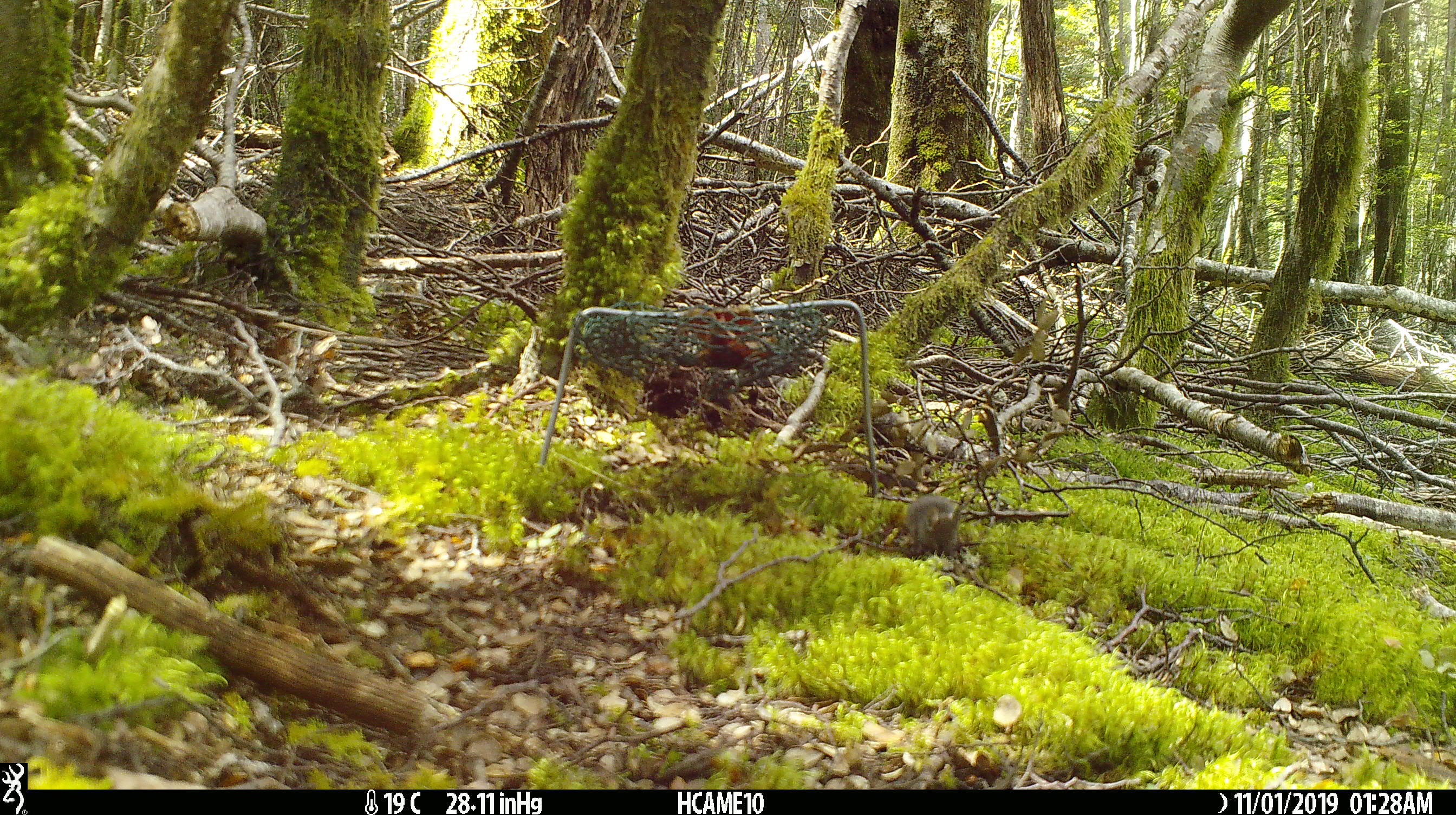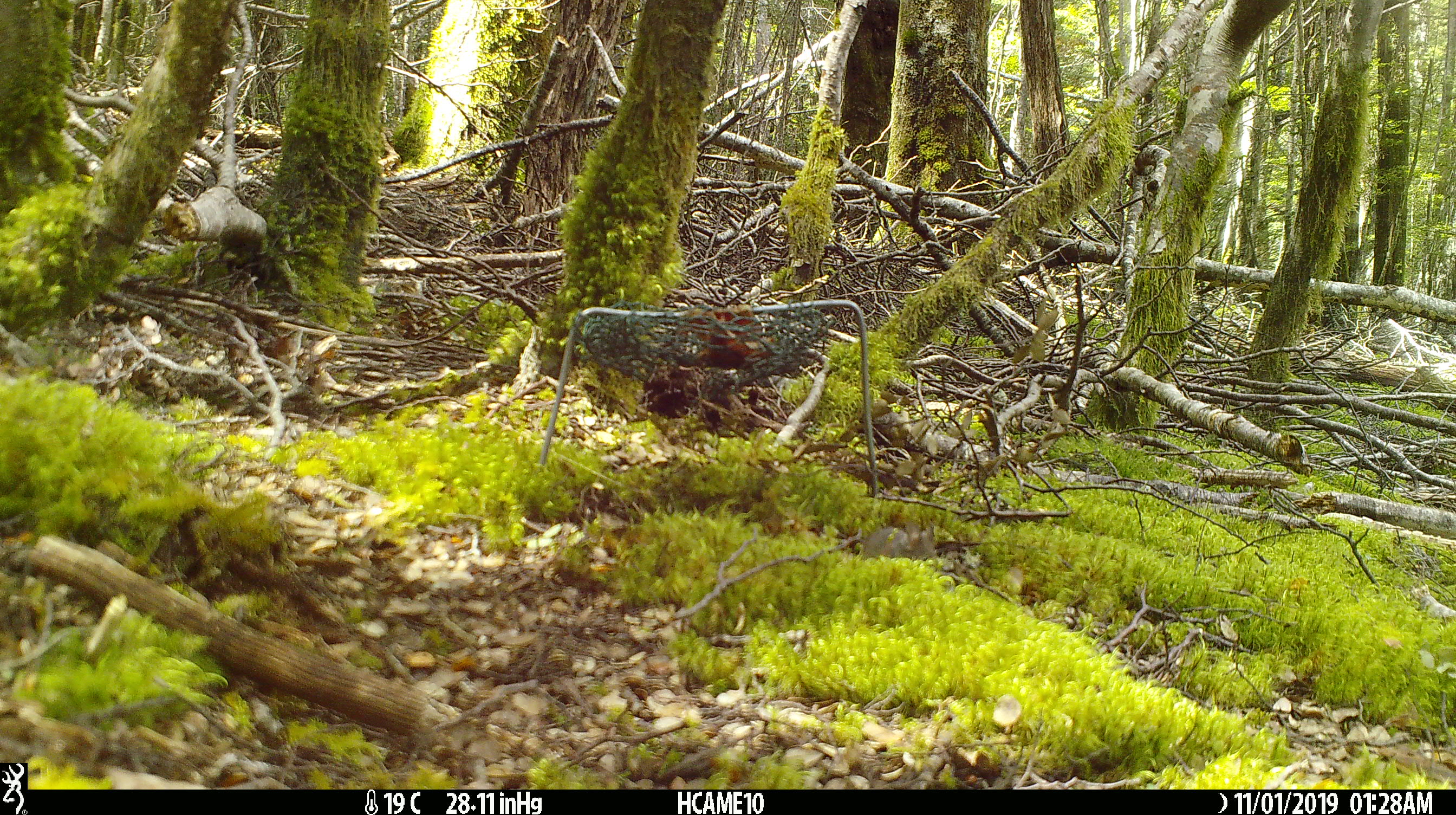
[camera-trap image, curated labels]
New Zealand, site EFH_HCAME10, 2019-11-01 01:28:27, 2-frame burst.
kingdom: Animalia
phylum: Chordata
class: Mammalia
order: Rodentia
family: Muridae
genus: Mus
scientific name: Mus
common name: mouse